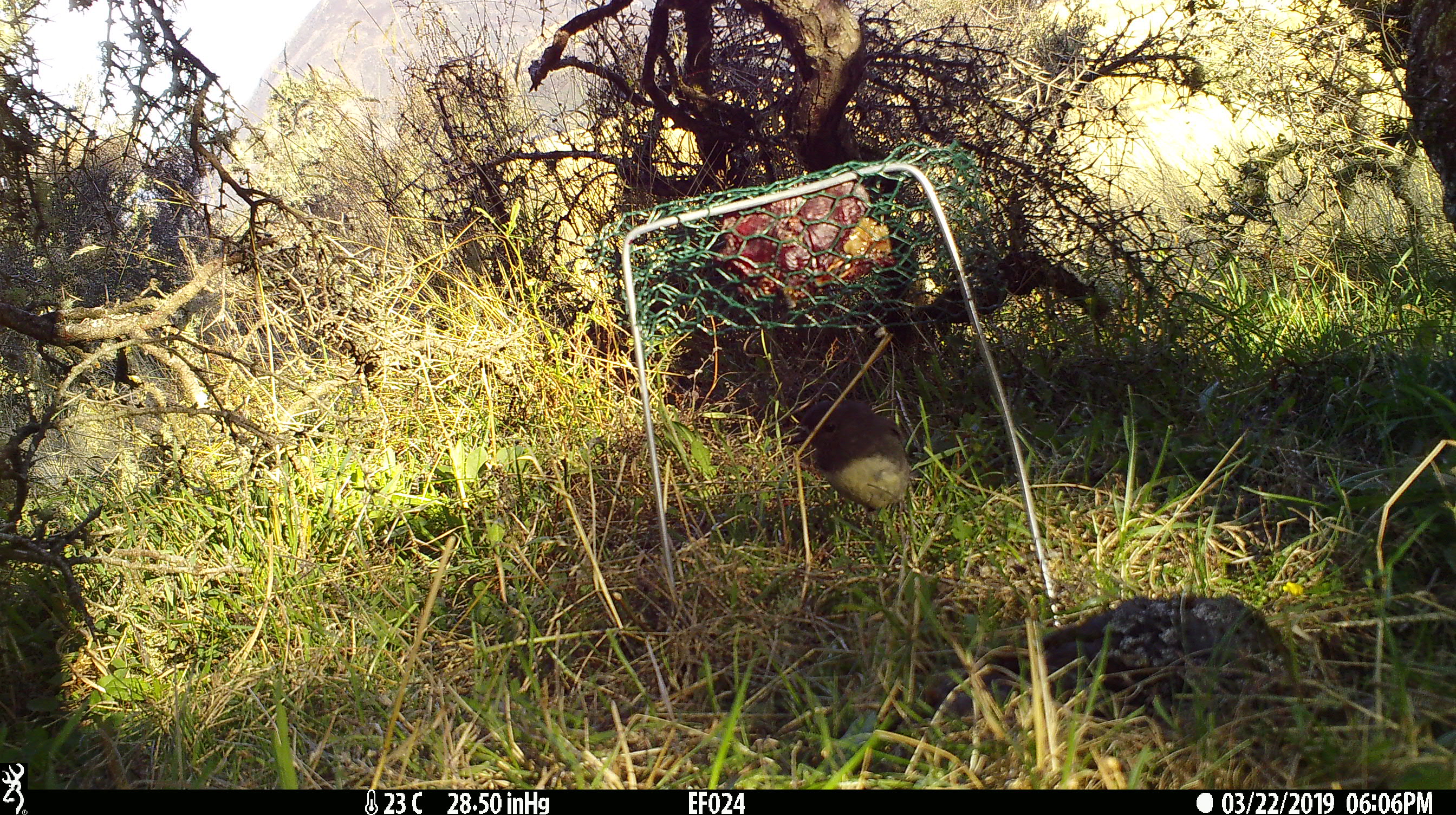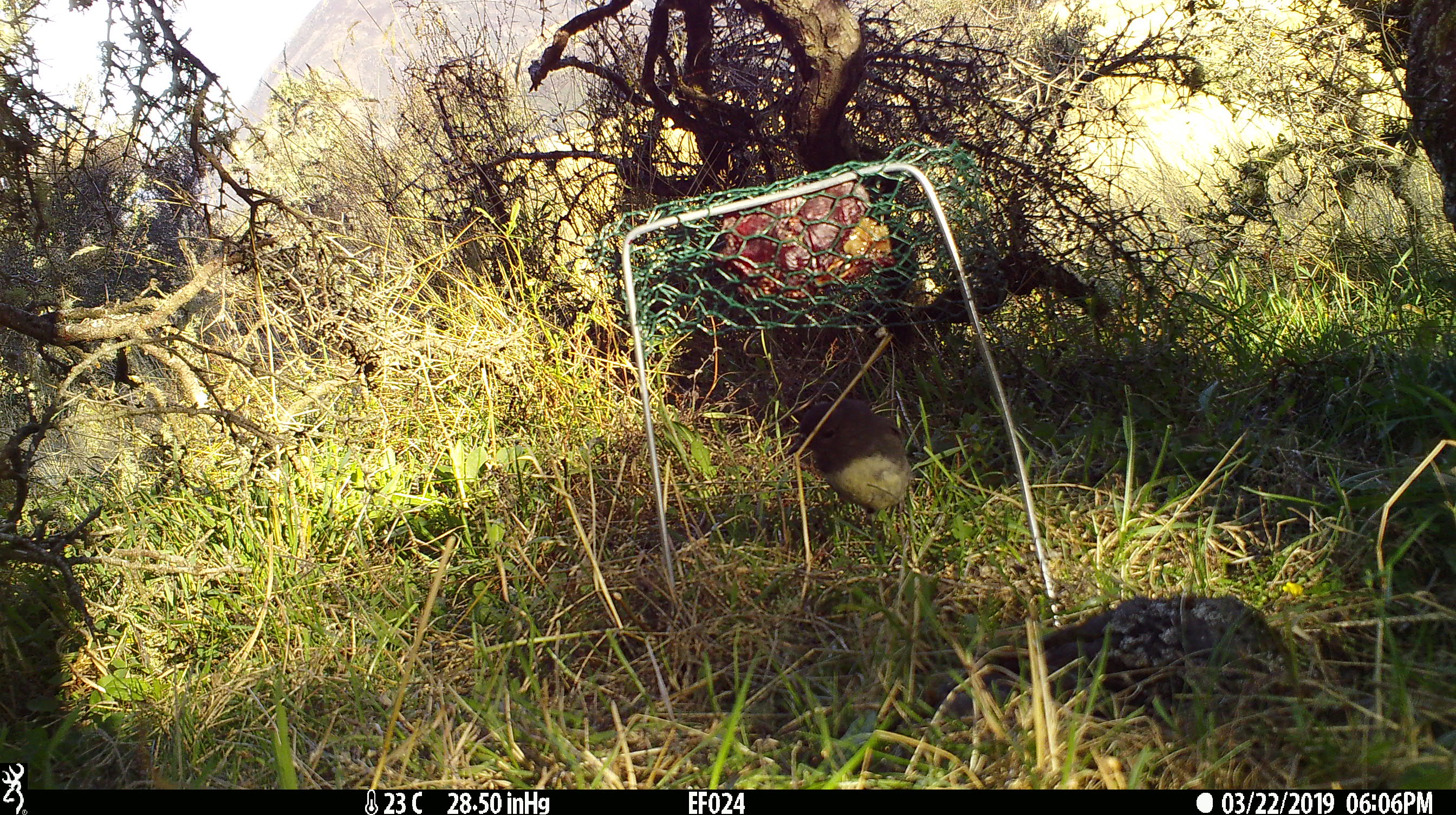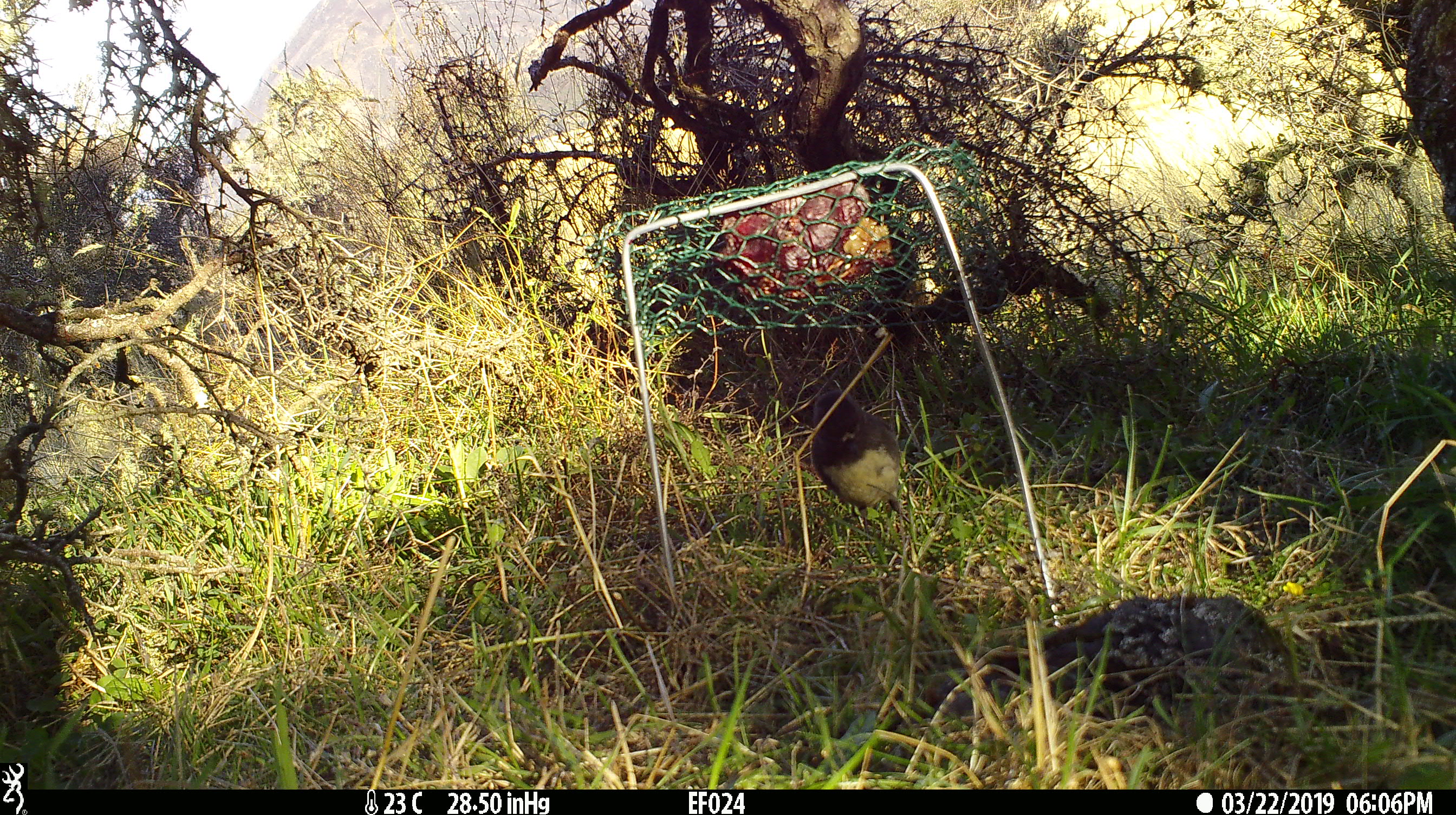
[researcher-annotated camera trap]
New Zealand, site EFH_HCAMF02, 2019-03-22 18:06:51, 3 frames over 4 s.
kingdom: Animalia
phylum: Chordata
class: Aves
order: Passeriformes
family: Petroicidae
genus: Petroica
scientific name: Petroica australis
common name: new zealand robin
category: robin